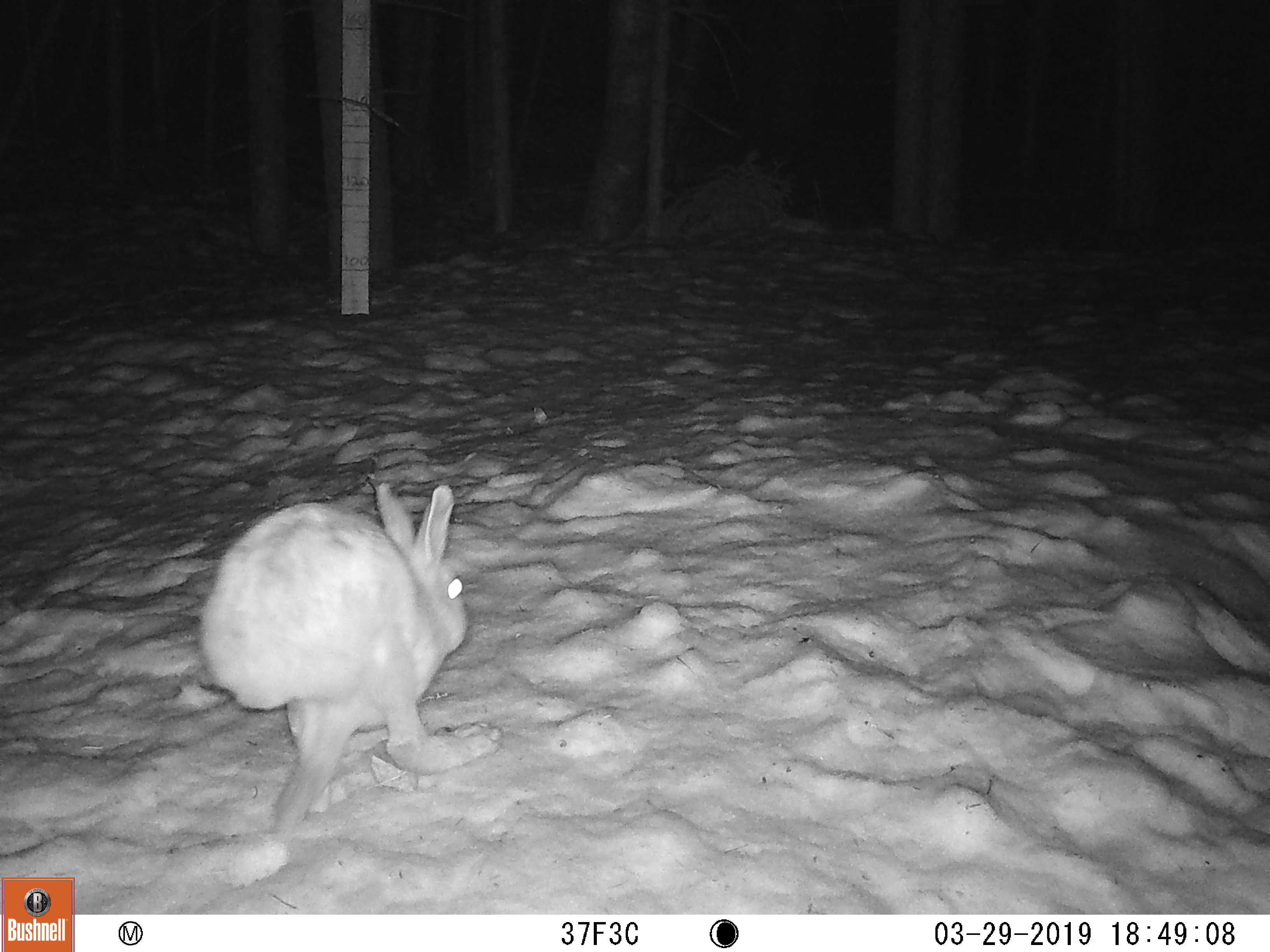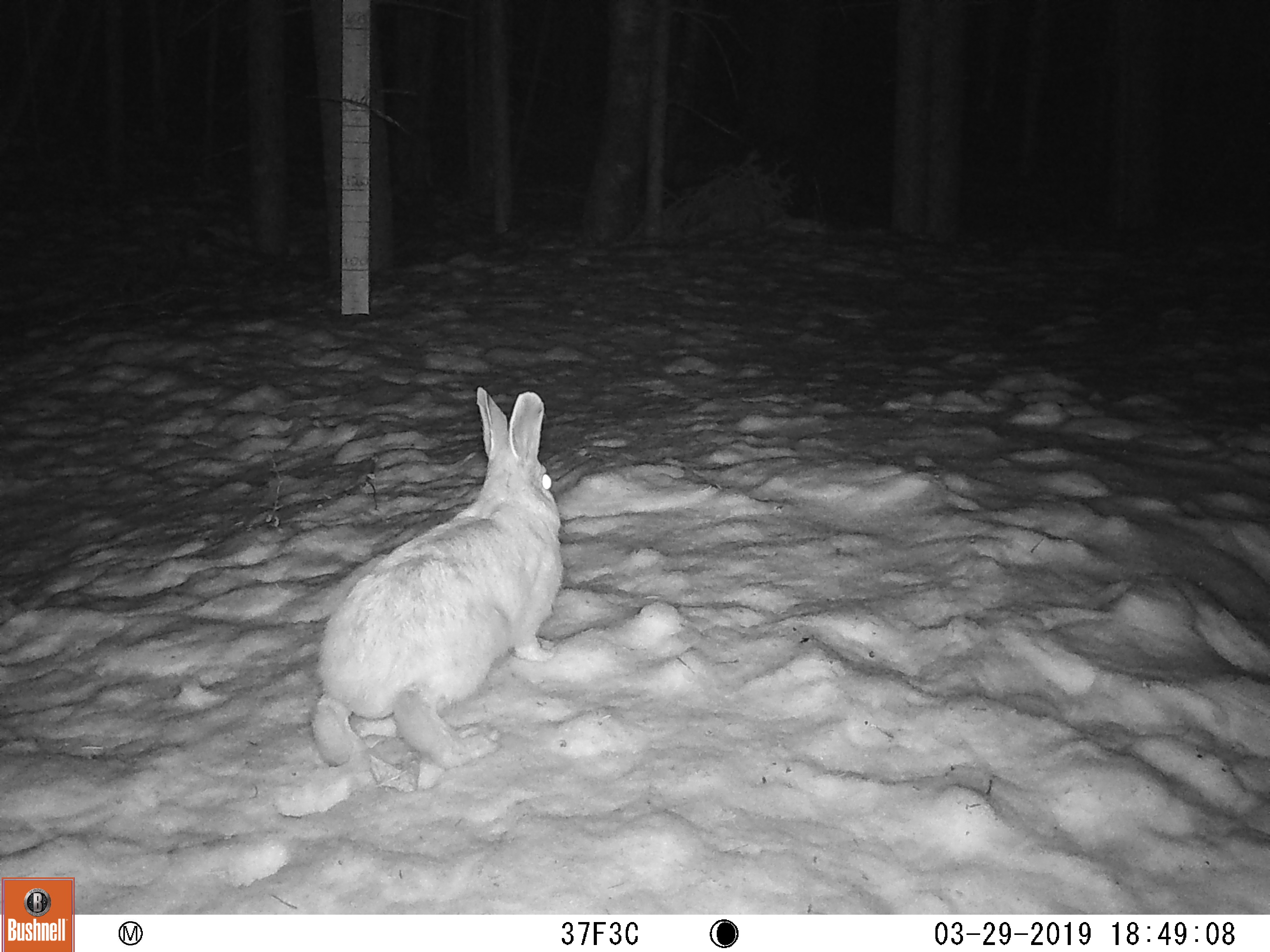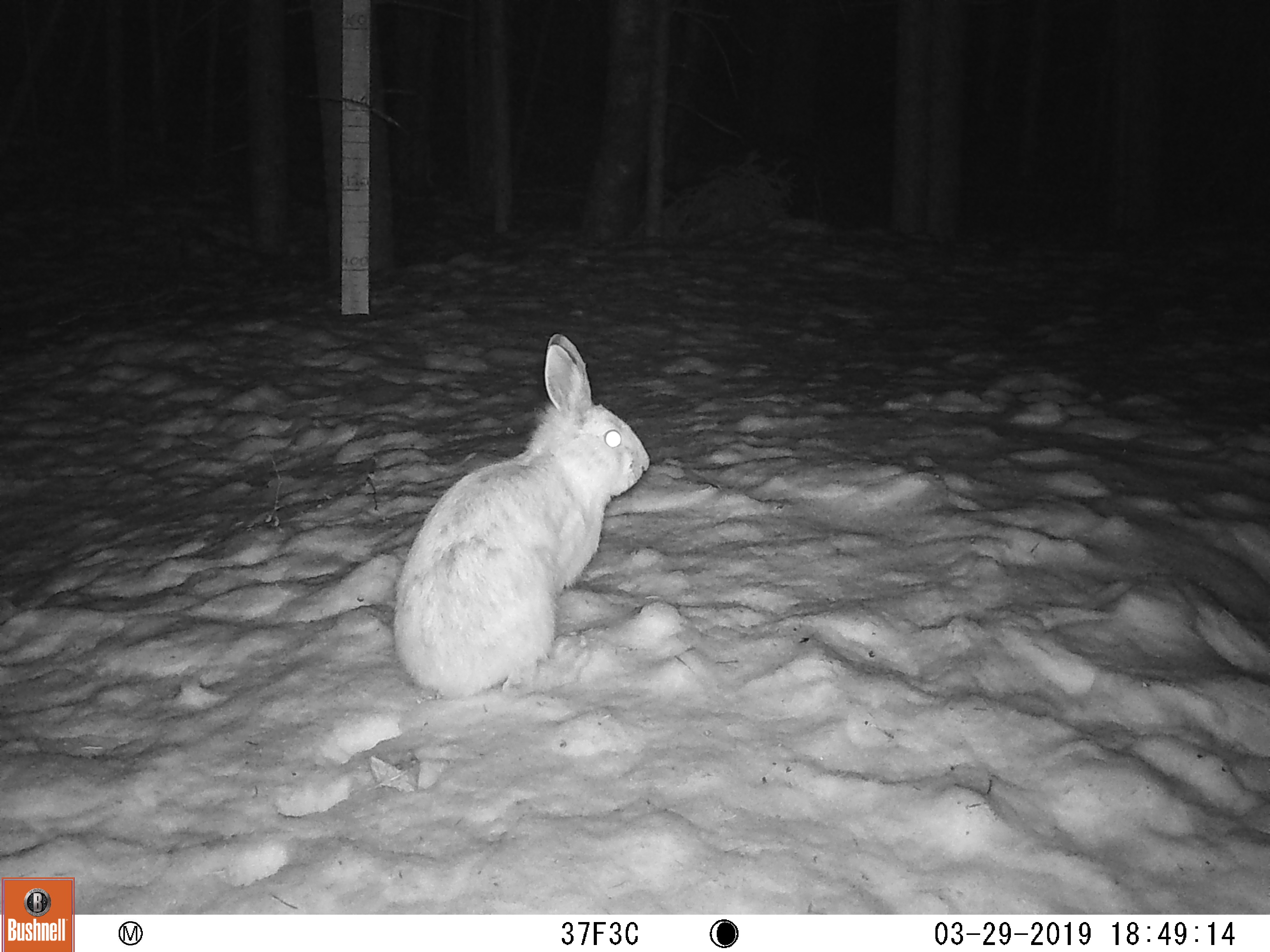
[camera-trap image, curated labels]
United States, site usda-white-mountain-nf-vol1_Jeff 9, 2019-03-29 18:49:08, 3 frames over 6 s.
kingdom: Animalia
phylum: Chordata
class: Mammalia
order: Lagomorpha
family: Leporidae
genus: Lepus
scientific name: Lepus americanus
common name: snowshoe hare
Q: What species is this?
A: Snowshoe hare (Lepus americanus).